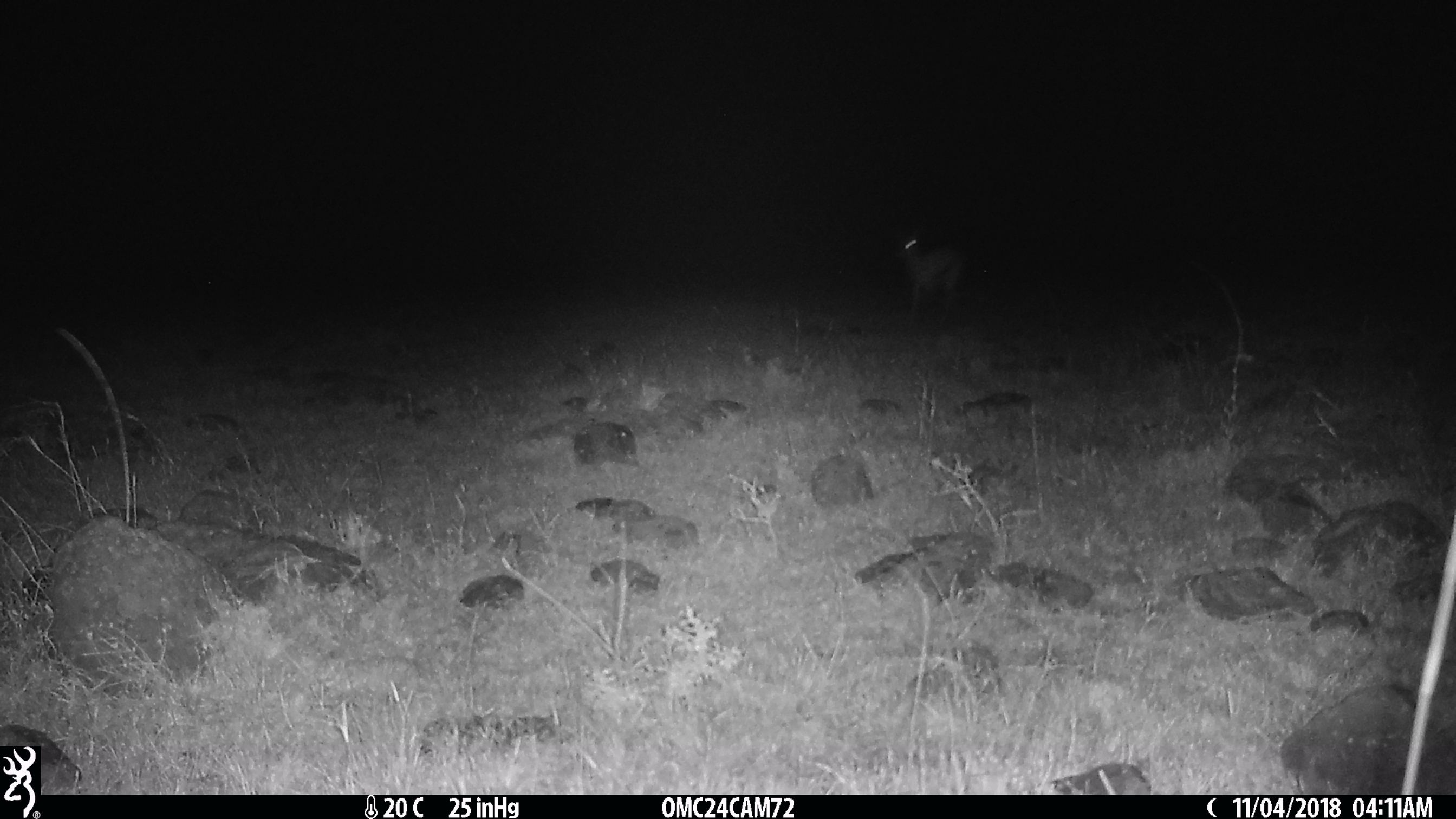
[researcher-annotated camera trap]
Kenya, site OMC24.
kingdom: Animalia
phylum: Chordata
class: Mammalia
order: Artiodactyla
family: Bovidae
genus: Eudorcas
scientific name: Eudorcas thomsonii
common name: thomon's gazelle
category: gazelle thomsons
Gazelle thomsons (thomon's gazelle) (Eudorcas thomsonii).